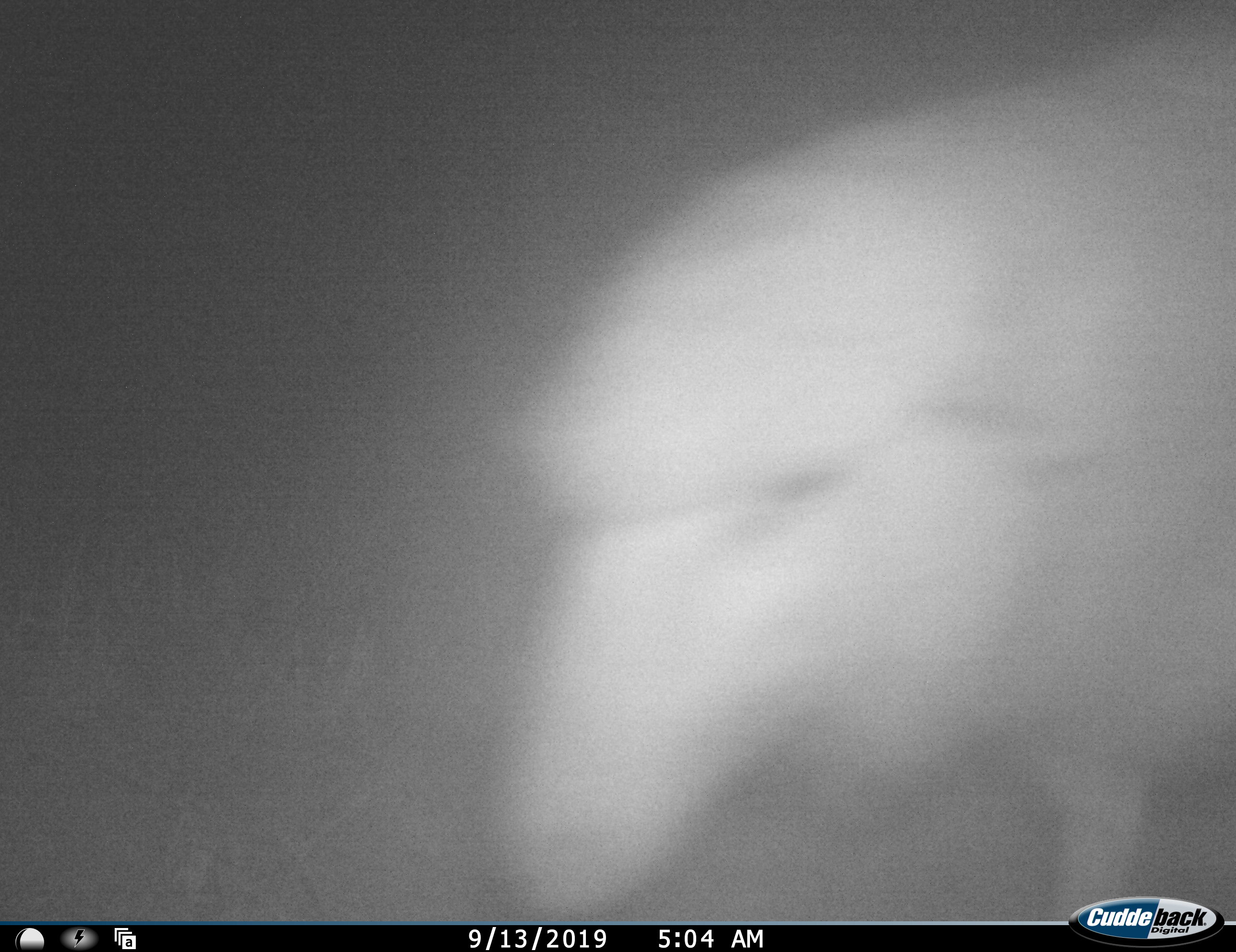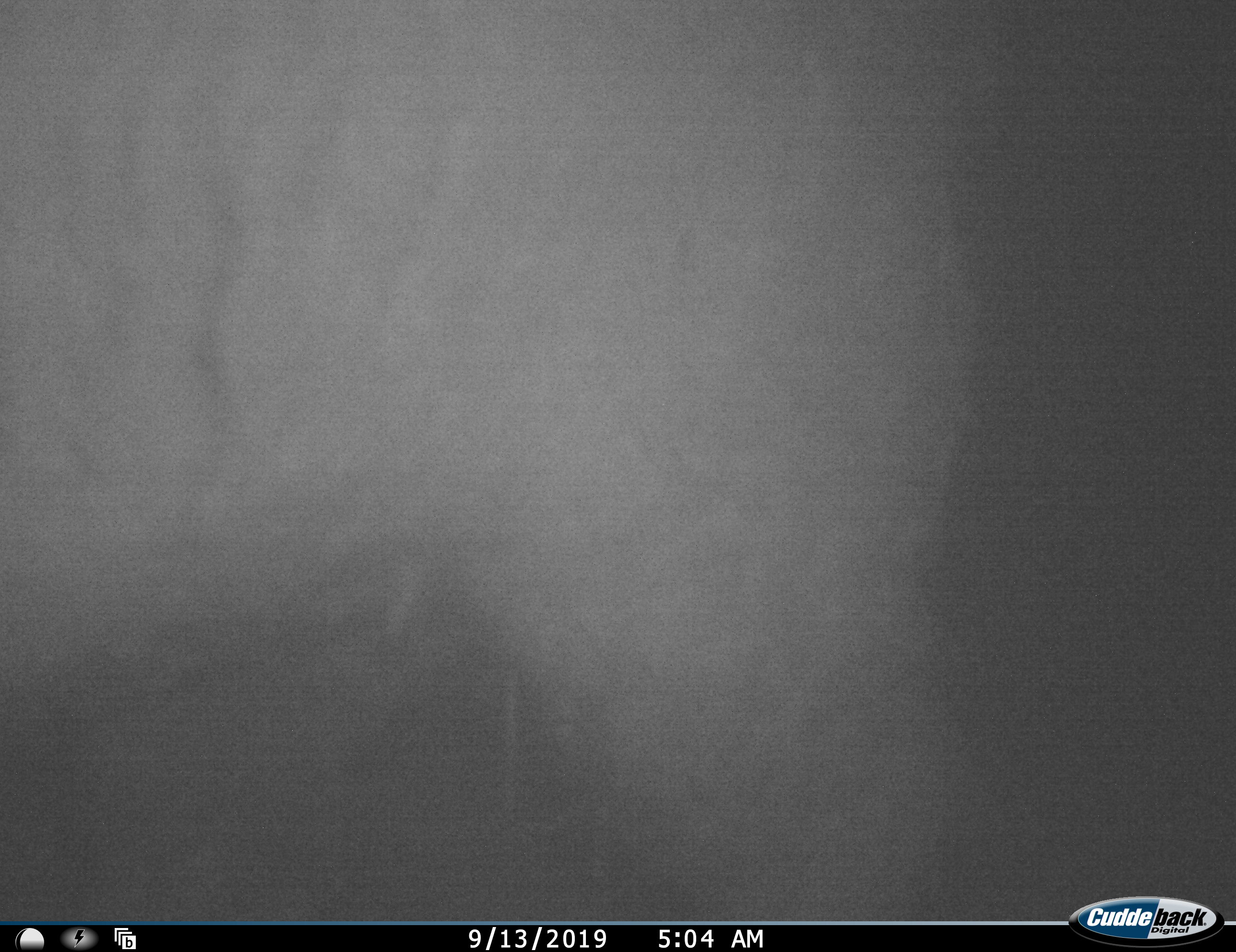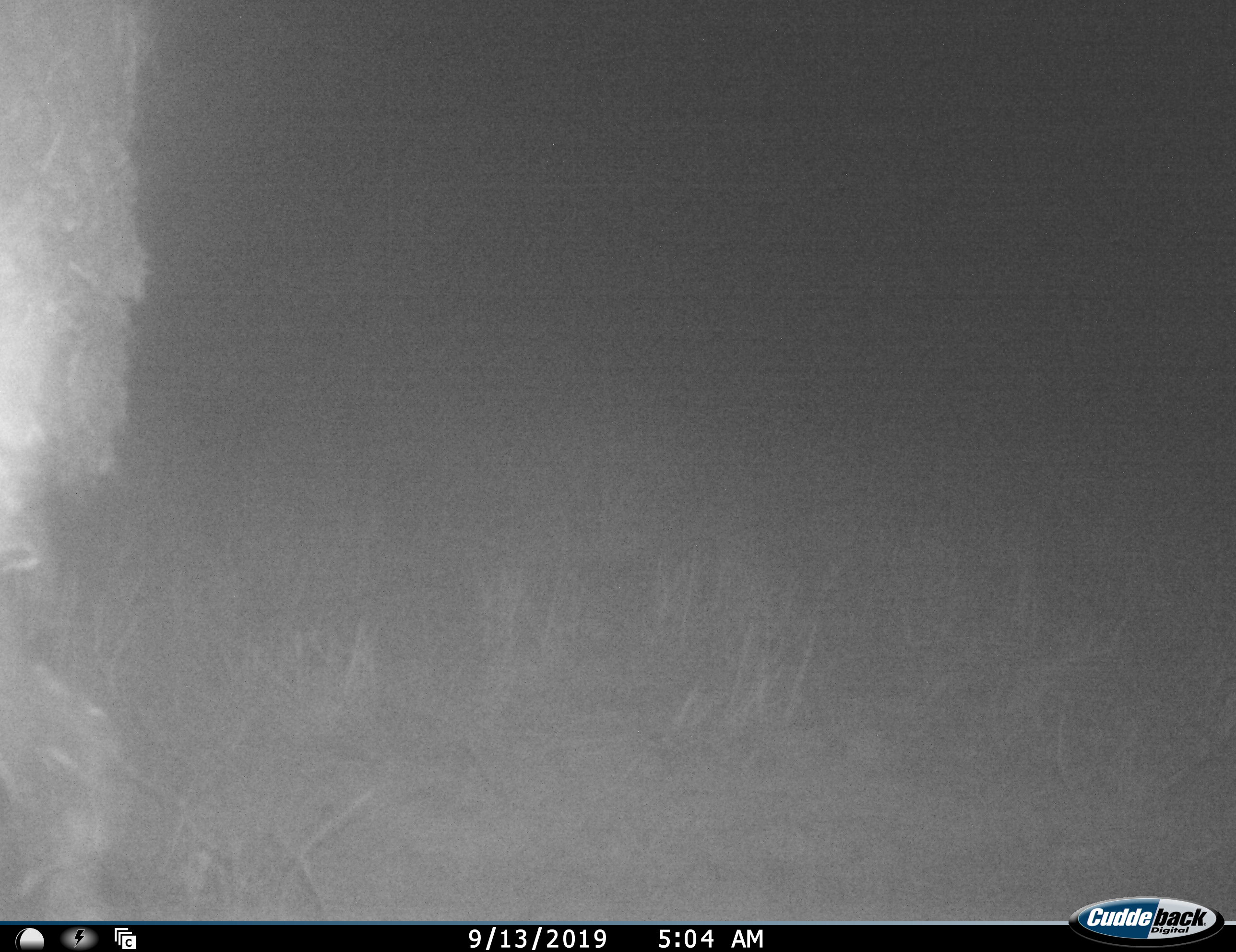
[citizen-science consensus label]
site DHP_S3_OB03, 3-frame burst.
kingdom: Animalia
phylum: Chordata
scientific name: Vertebrata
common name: domestic animal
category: domesticanimal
Domesticanimal (domestic animal) (Vertebrata), count 1. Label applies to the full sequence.